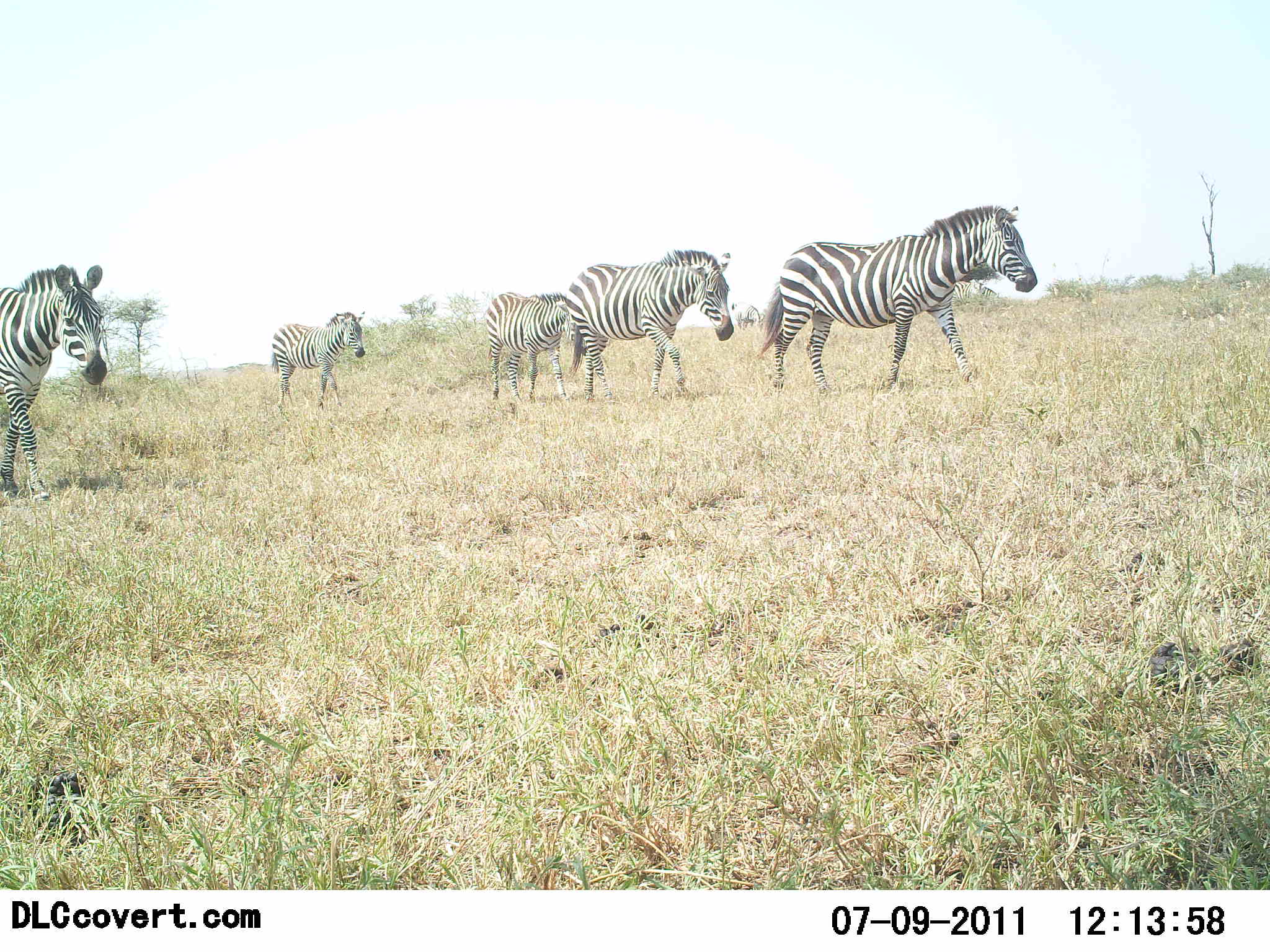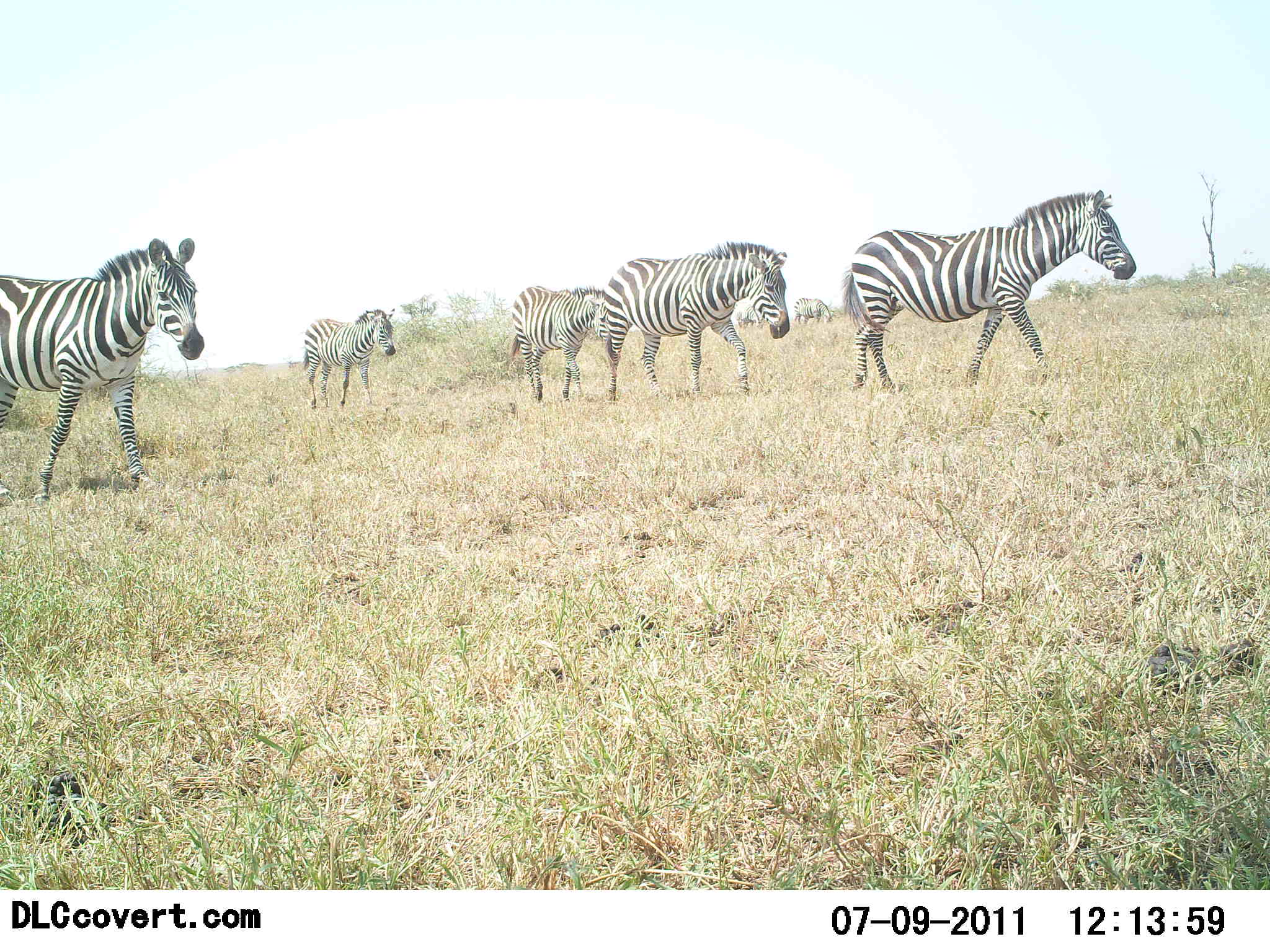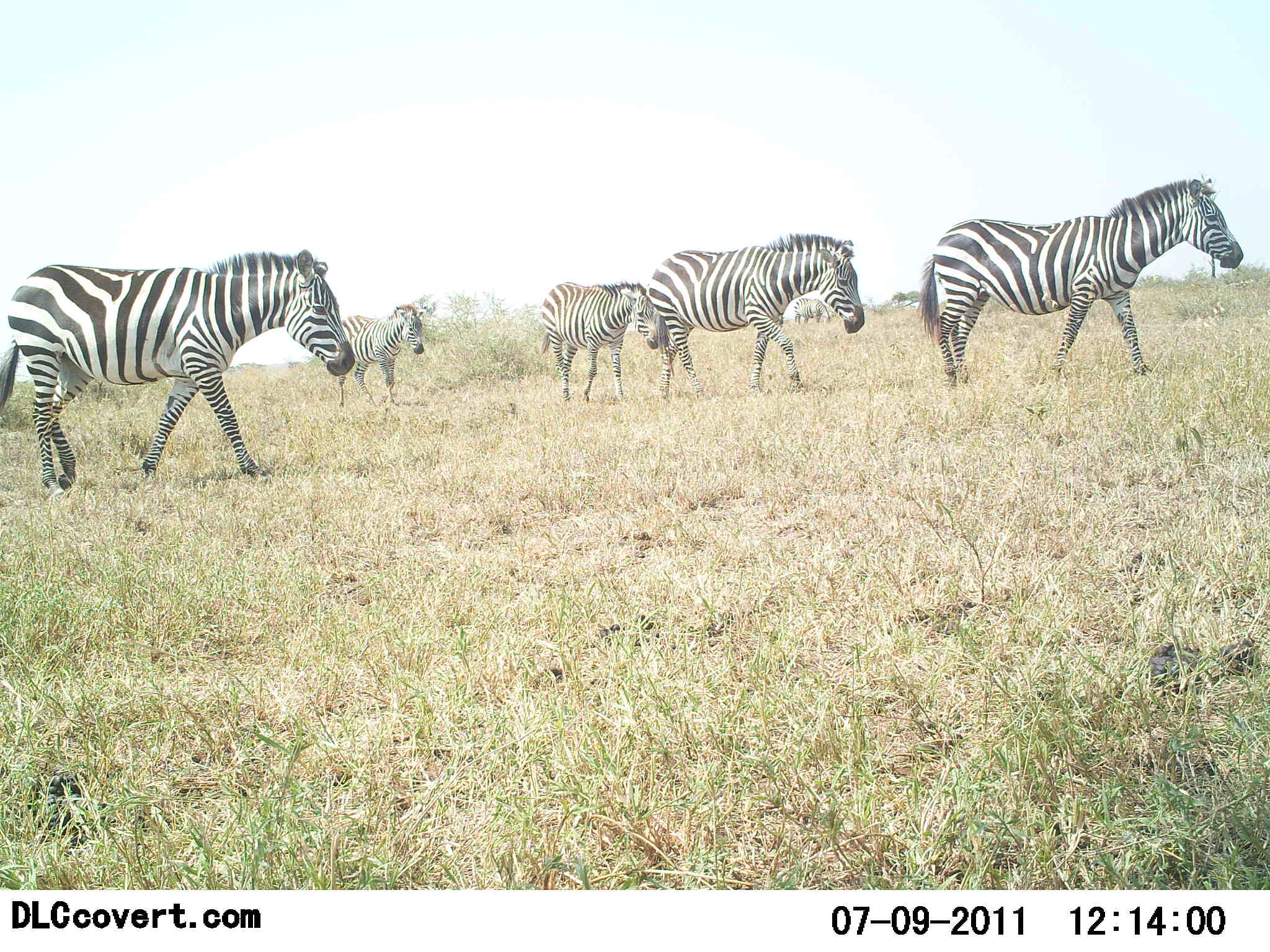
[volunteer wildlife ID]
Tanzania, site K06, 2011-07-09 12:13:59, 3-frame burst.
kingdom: Animalia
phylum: Chordata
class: Mammalia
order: Perissodactyla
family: Equidae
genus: Equus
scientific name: Equus quagga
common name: plains zebra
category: zebra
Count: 5.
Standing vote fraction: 8%.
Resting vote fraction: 0%.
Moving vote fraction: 100%.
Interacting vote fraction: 0%.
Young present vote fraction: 23%.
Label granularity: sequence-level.